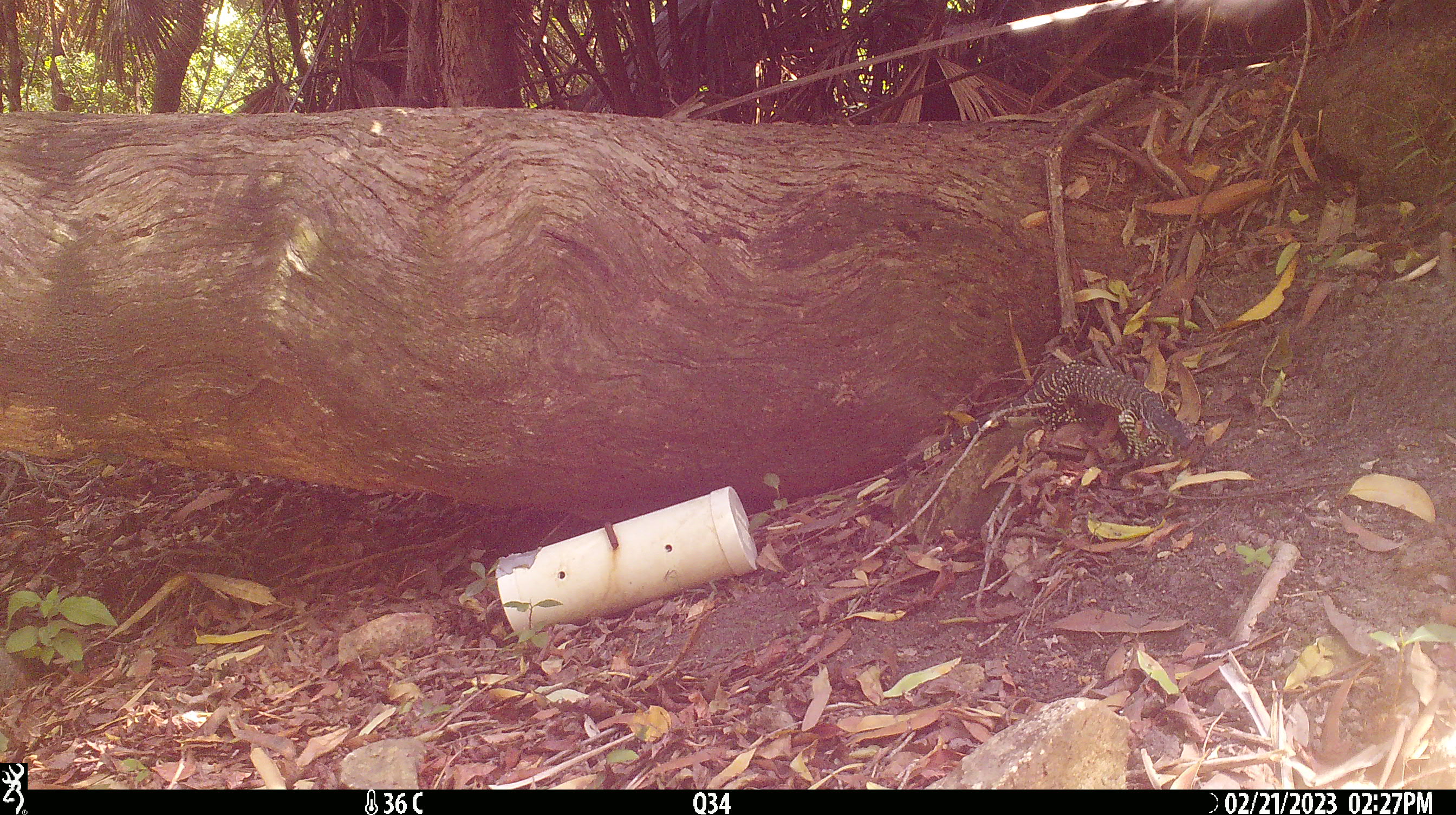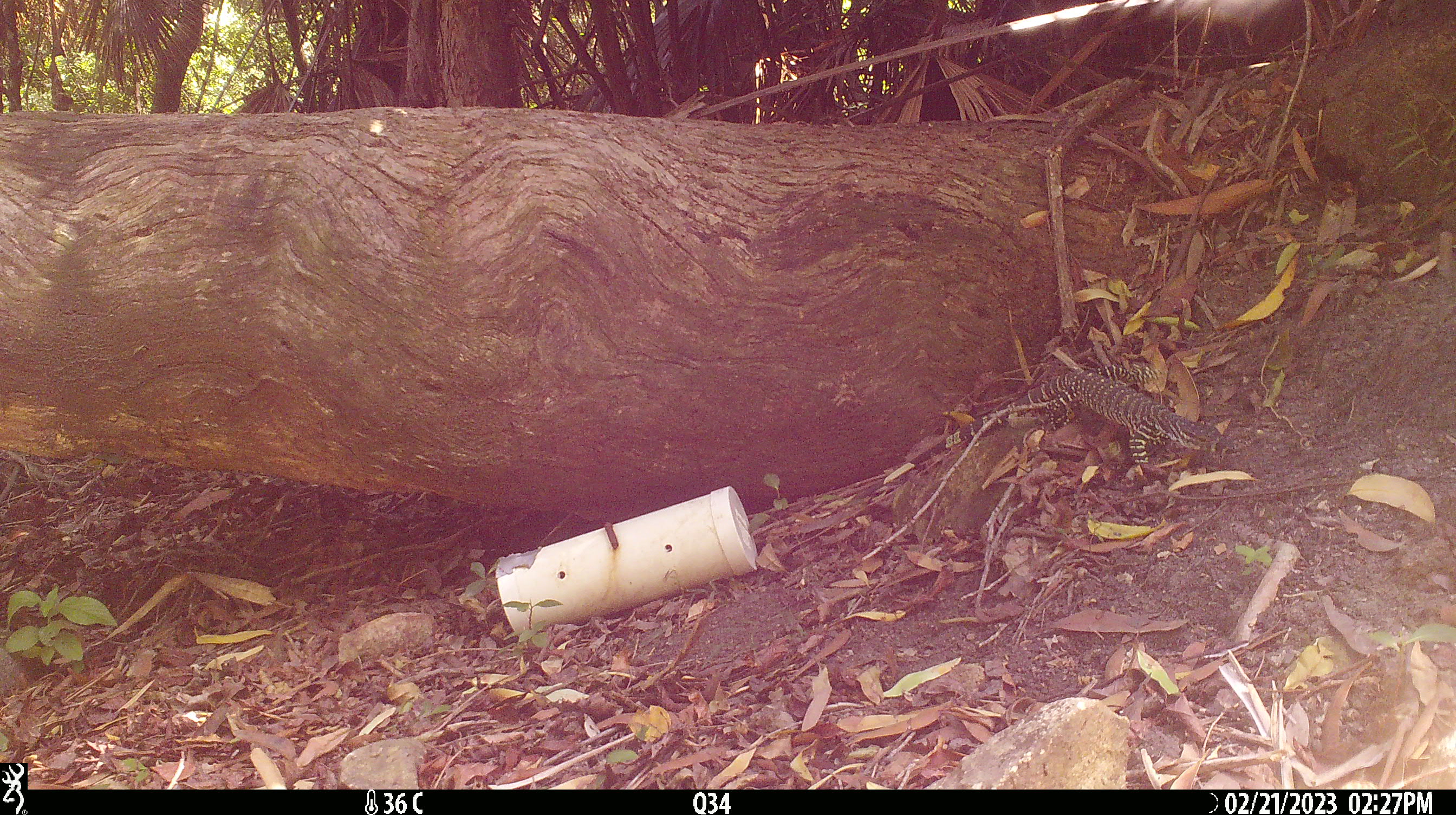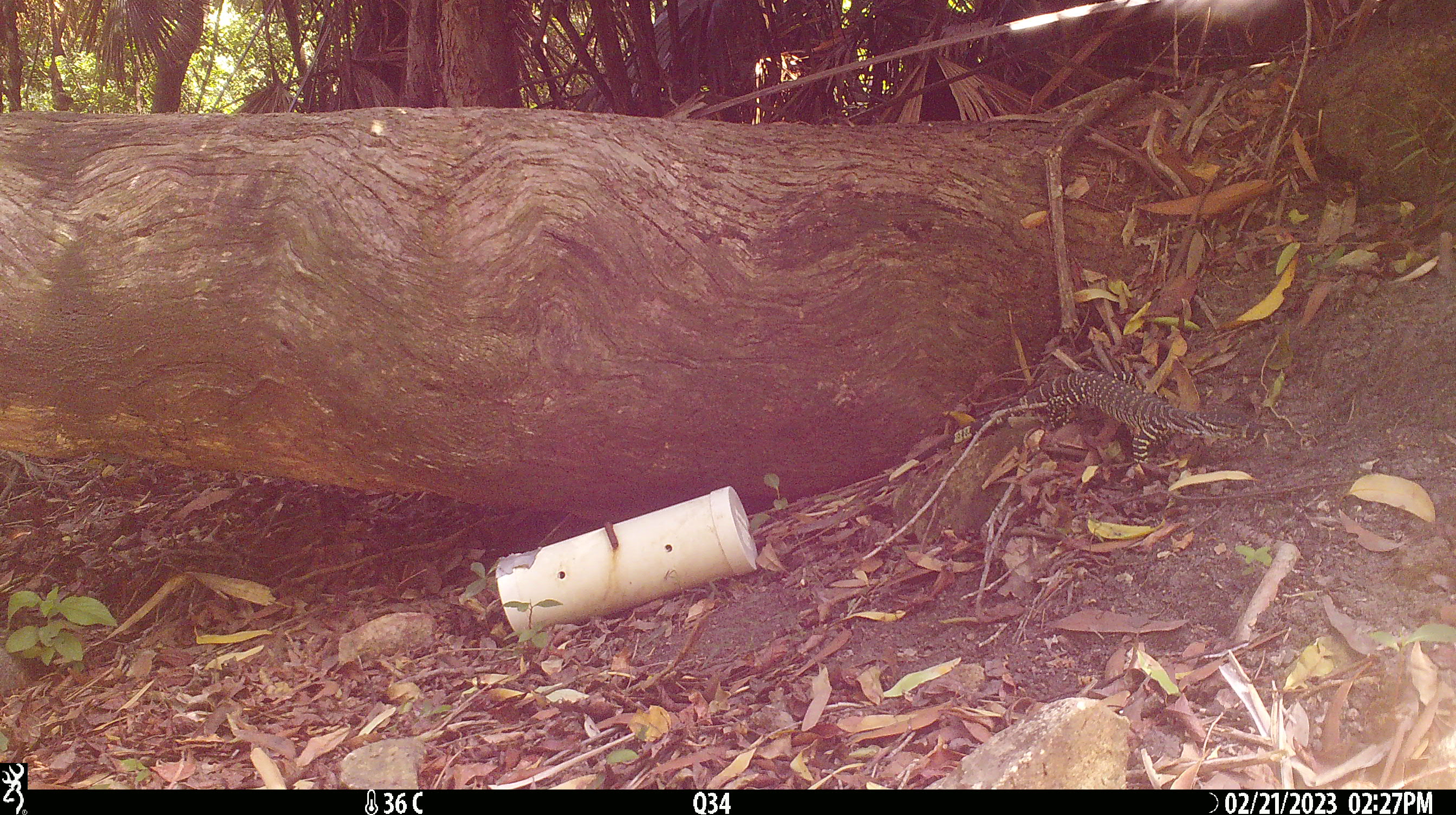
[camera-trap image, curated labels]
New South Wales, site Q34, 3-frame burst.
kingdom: Animalia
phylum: Chordata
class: Reptilia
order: Squamata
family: Varanidae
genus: Varanus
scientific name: Varanus varius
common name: lace monitor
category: goanna